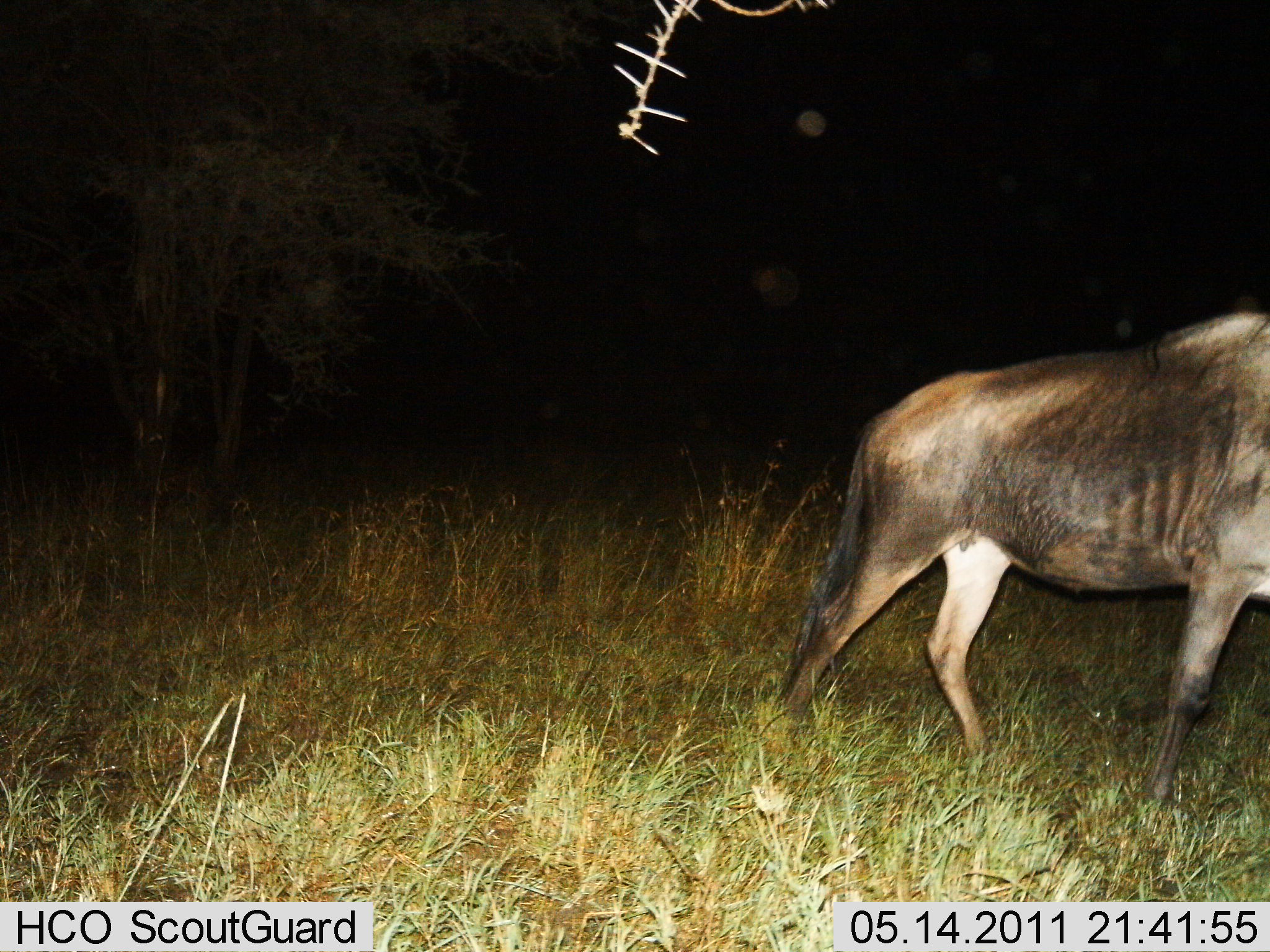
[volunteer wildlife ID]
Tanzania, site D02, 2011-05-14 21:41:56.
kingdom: Animalia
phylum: Chordata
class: Mammalia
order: Artiodactyla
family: Bovidae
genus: Connochaetes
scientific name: Connochaetes taurinus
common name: blue wildebeest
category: wildebeest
Wildebeest (blue wildebeest) (Connochaetes taurinus), count 1. Behavior (volunteer vote fractions): standing 0%, resting 0%, moving 100%, interacting 0%. Young present (vote fraction): 0%. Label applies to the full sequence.